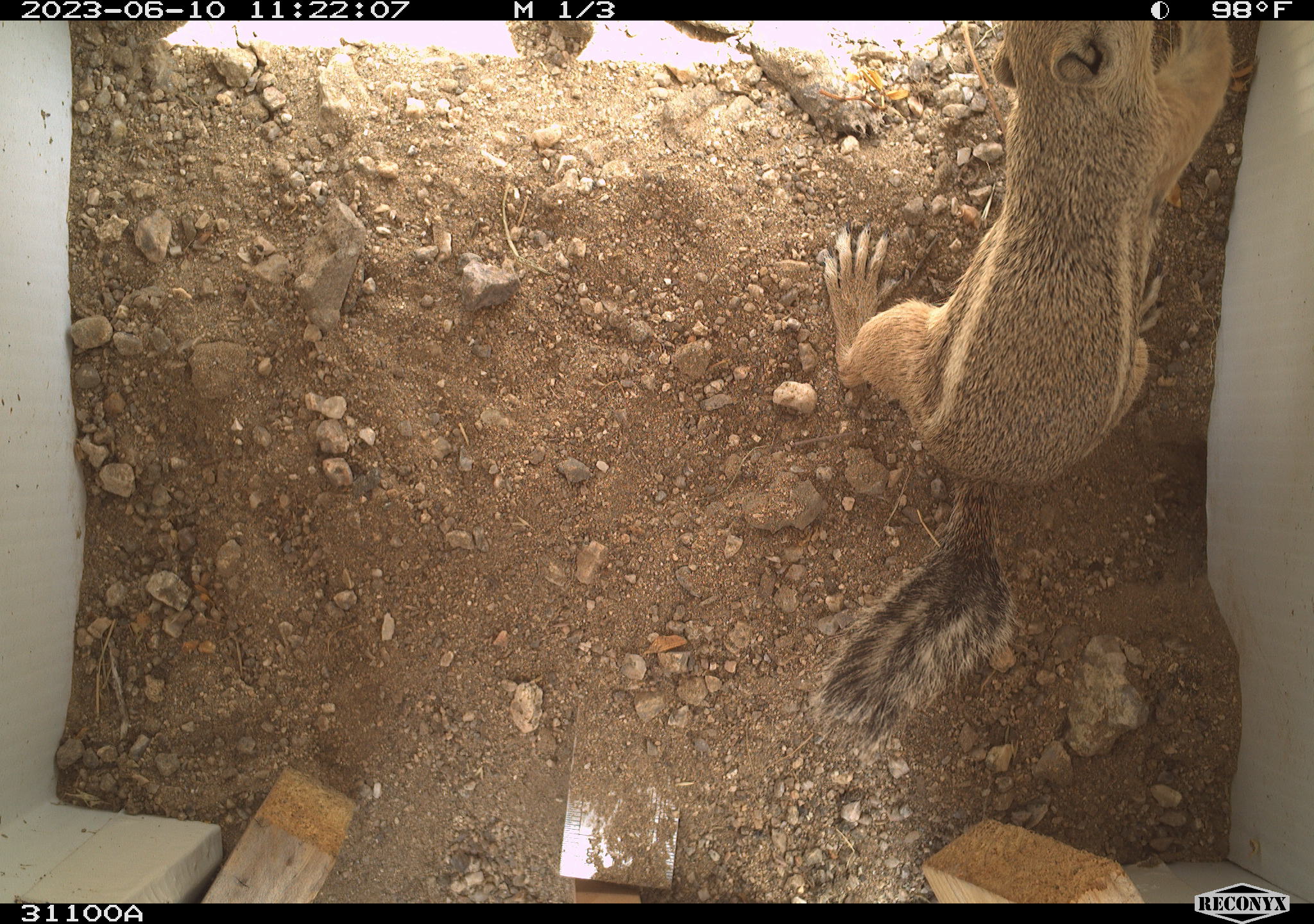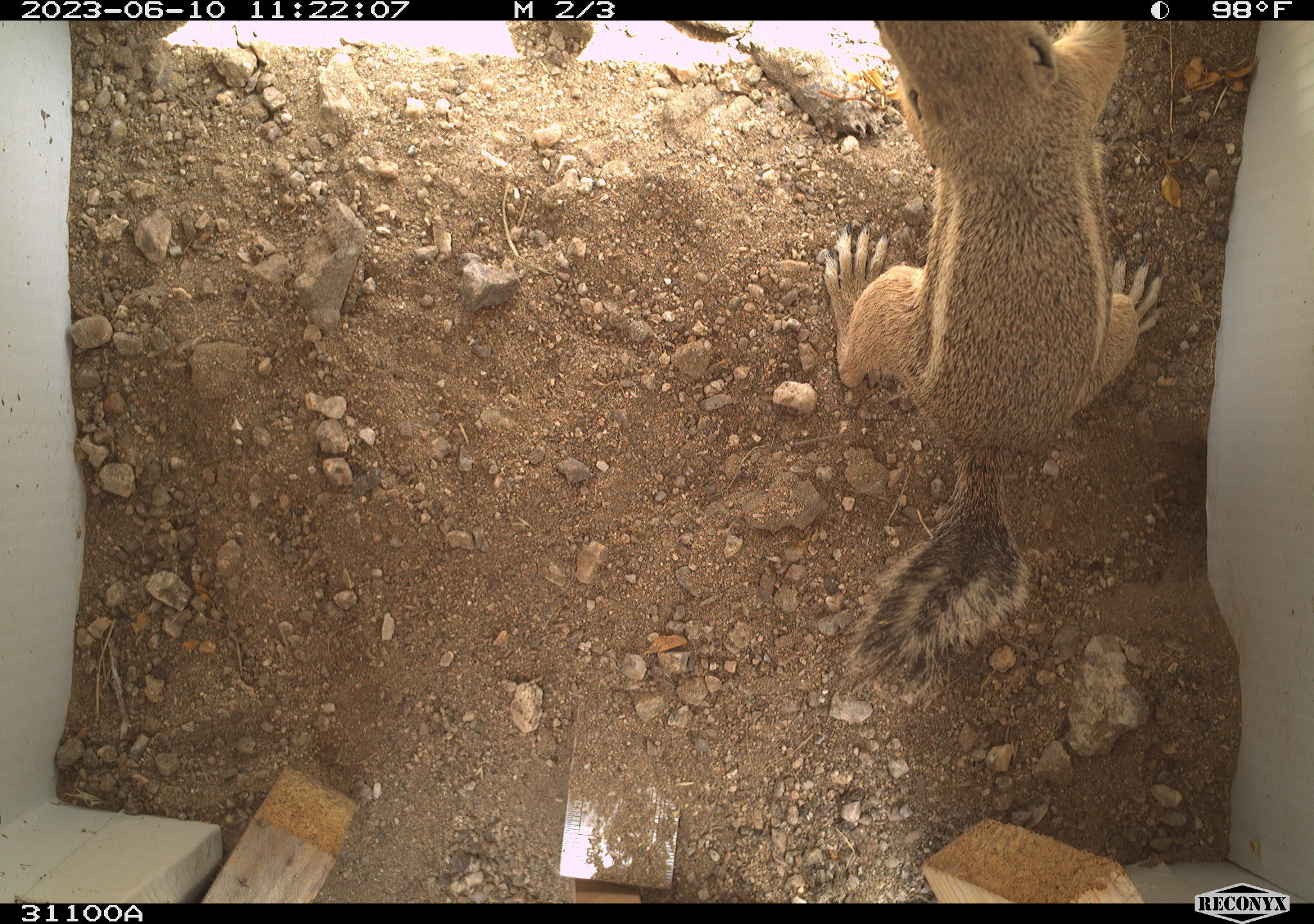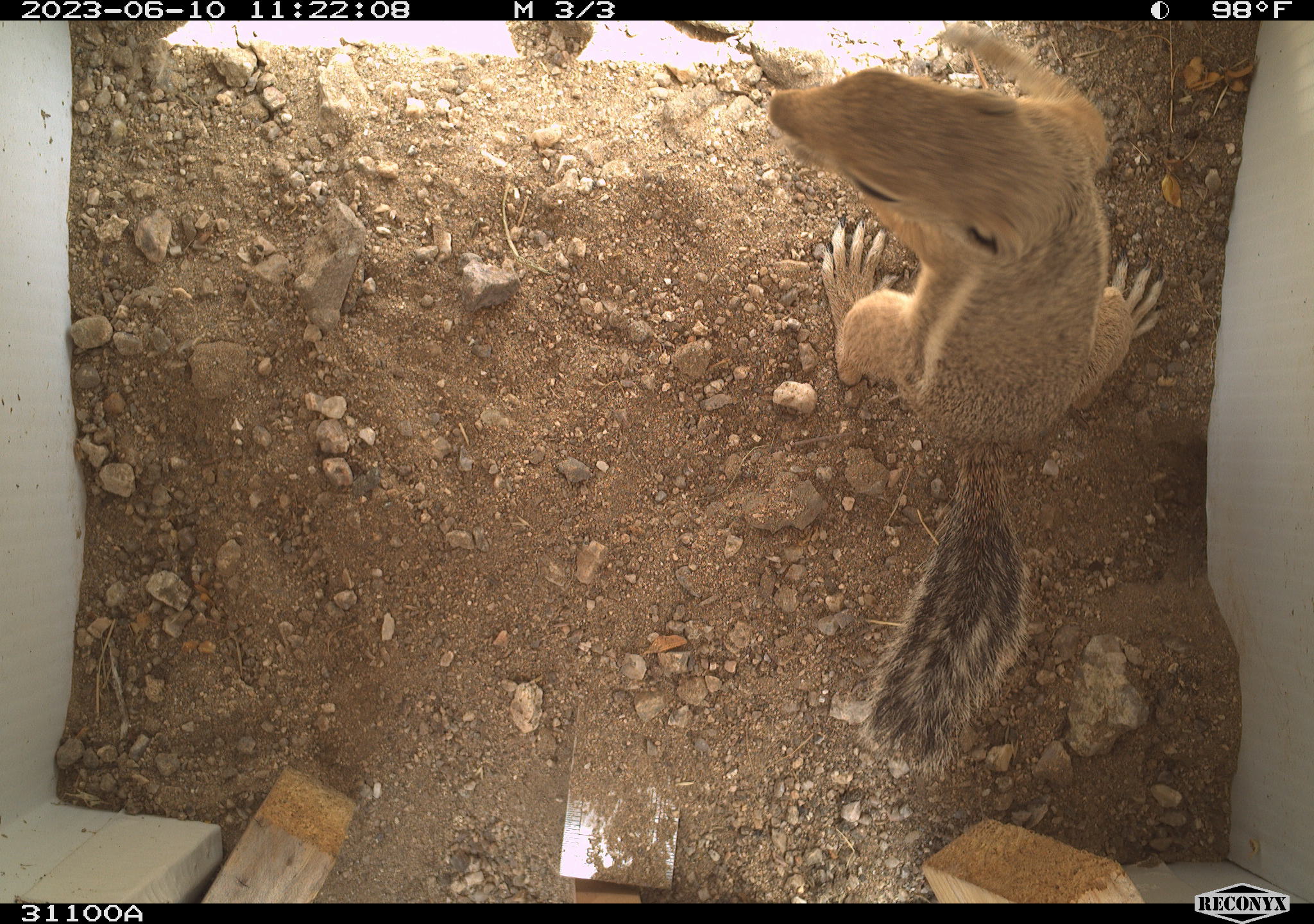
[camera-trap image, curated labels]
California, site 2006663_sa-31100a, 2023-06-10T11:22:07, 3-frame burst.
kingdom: Animalia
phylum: Chordata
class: Mammalia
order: Rodentia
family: Sciuridae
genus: Ammospermophilus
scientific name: Ammospermophilus leucurus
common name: white-tailed antelope squirrel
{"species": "white-tailed antelope squirrel (Ammospermophilus leucurus)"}